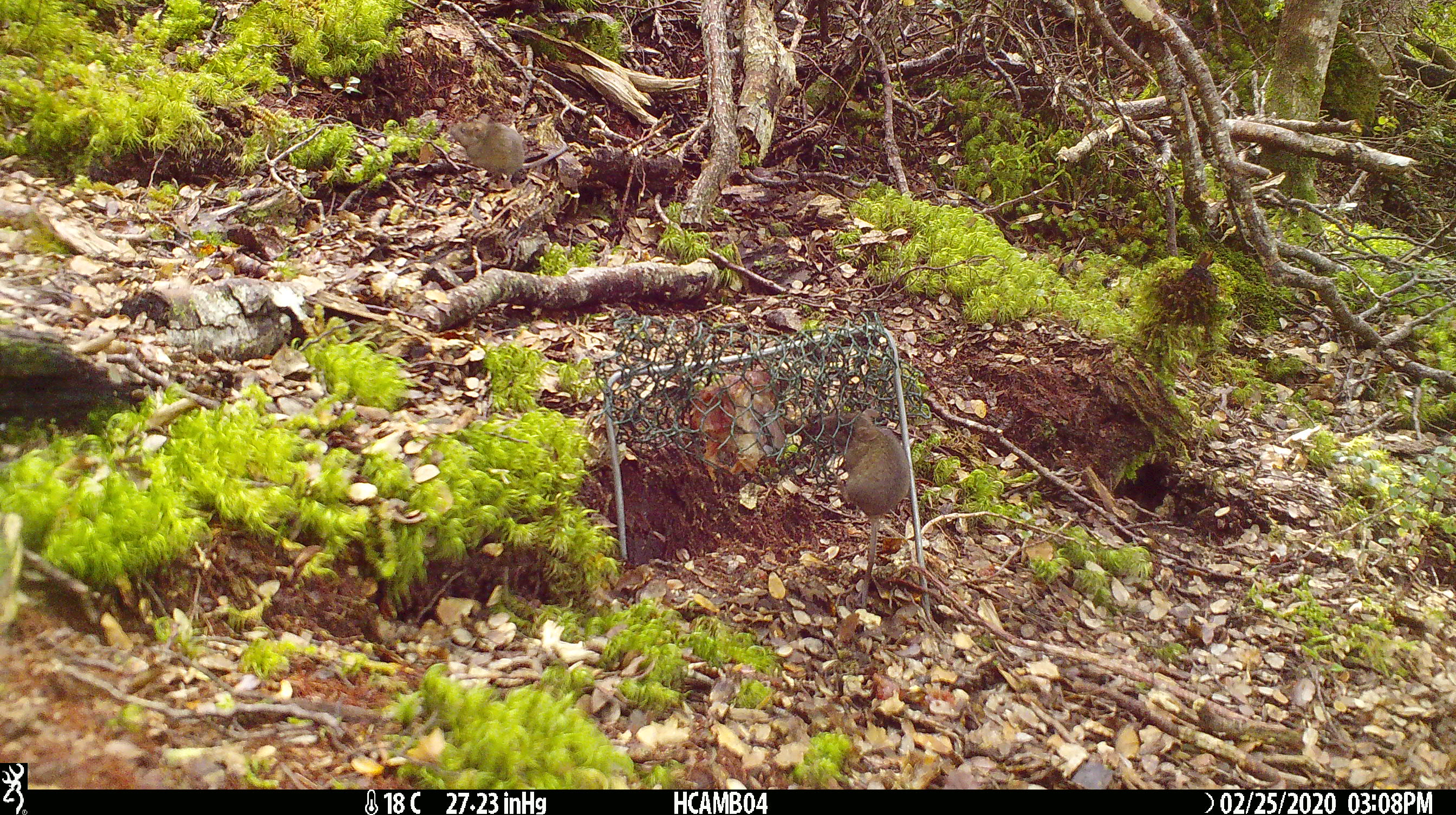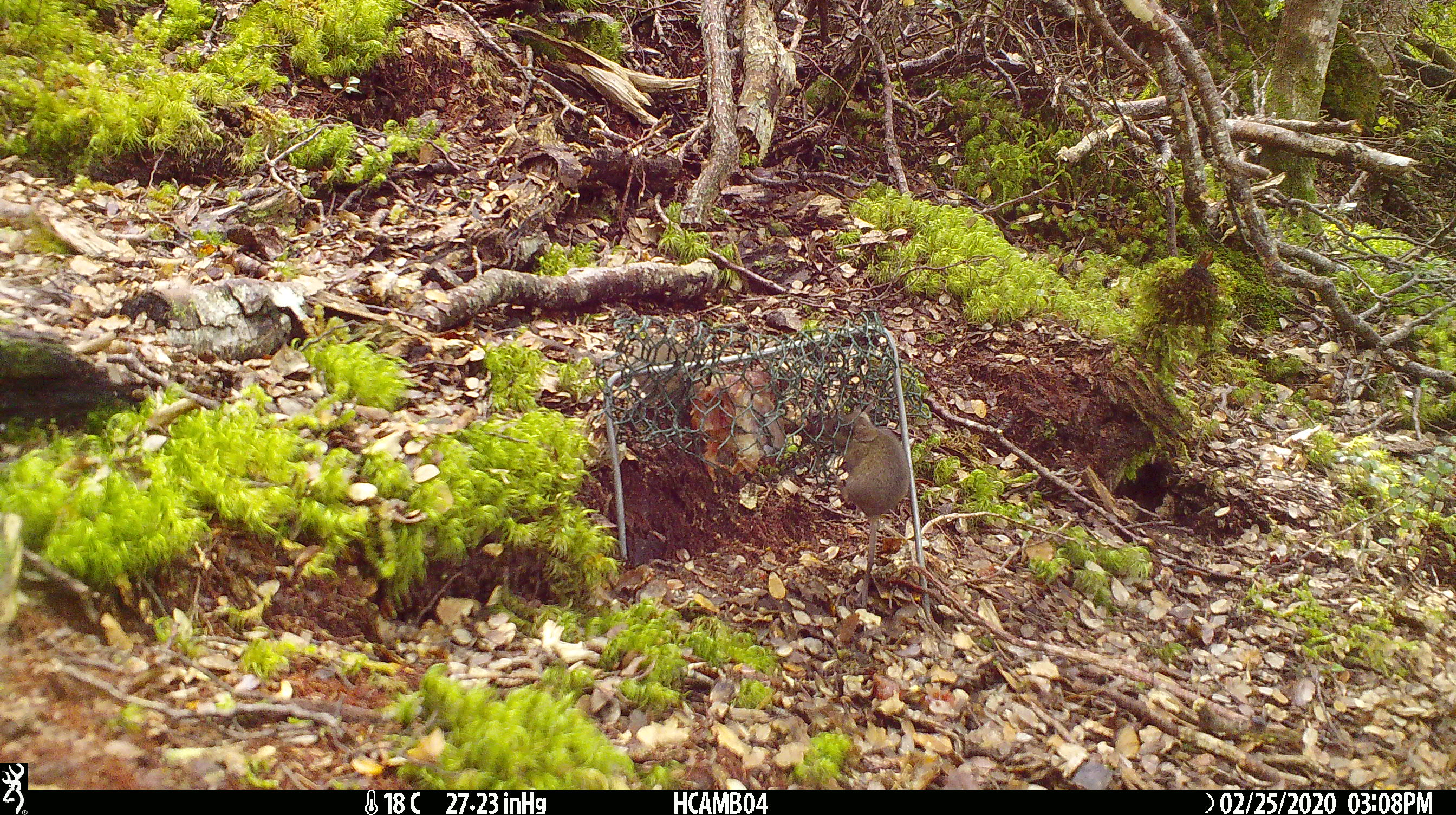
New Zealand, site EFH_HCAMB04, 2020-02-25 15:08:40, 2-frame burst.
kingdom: Animalia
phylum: Chordata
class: Mammalia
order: Rodentia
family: Muridae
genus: Mus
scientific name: Mus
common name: mouse